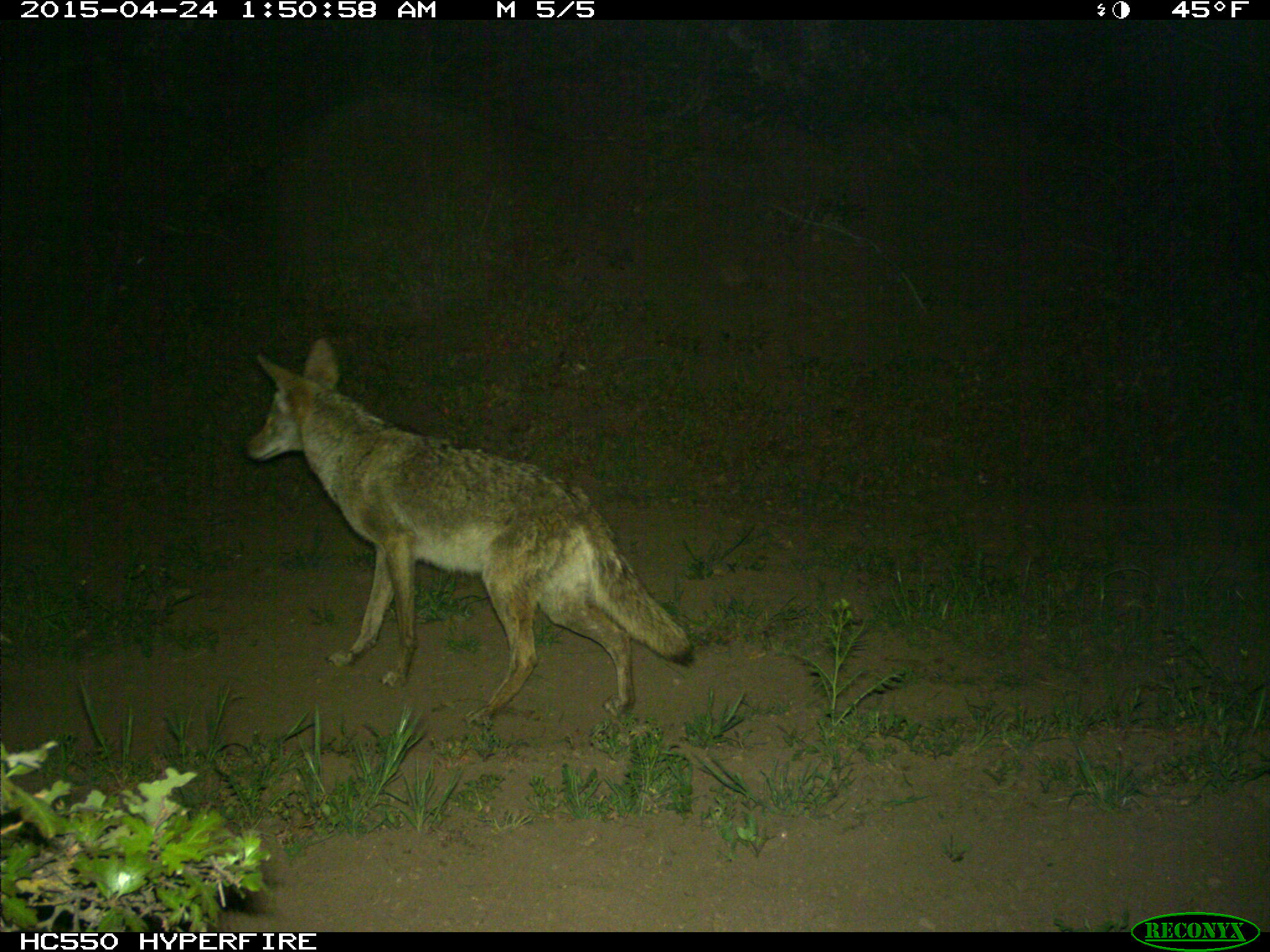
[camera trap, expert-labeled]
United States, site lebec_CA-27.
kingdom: Animalia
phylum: Chordata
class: Mammalia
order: Carnivora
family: Canidae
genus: Canis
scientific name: Canis latrans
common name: coyote